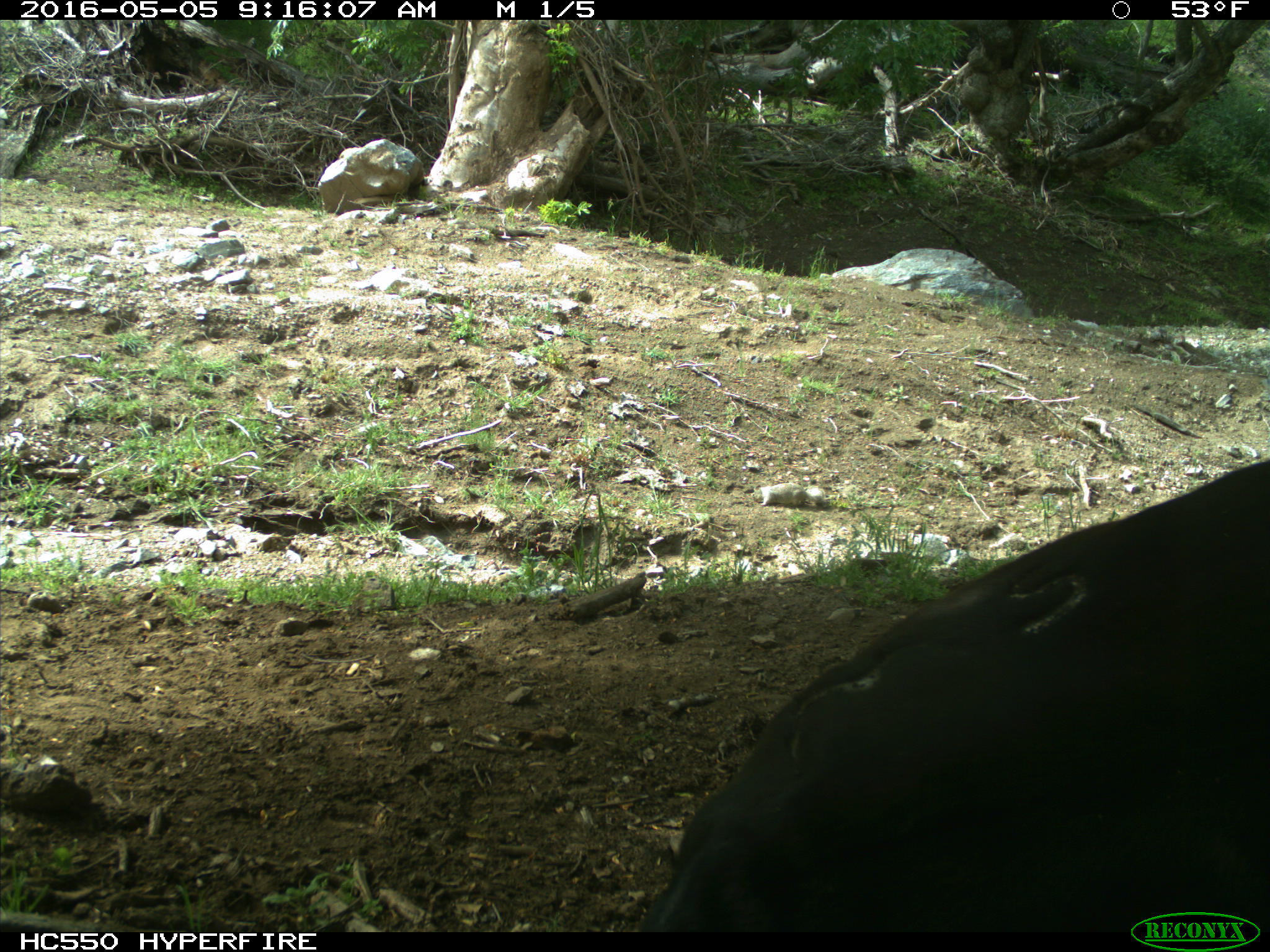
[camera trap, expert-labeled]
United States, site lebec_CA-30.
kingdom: Animalia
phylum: Chordata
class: Mammalia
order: Artiodactyla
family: Bovidae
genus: Bos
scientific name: Bos taurus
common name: domestic cow